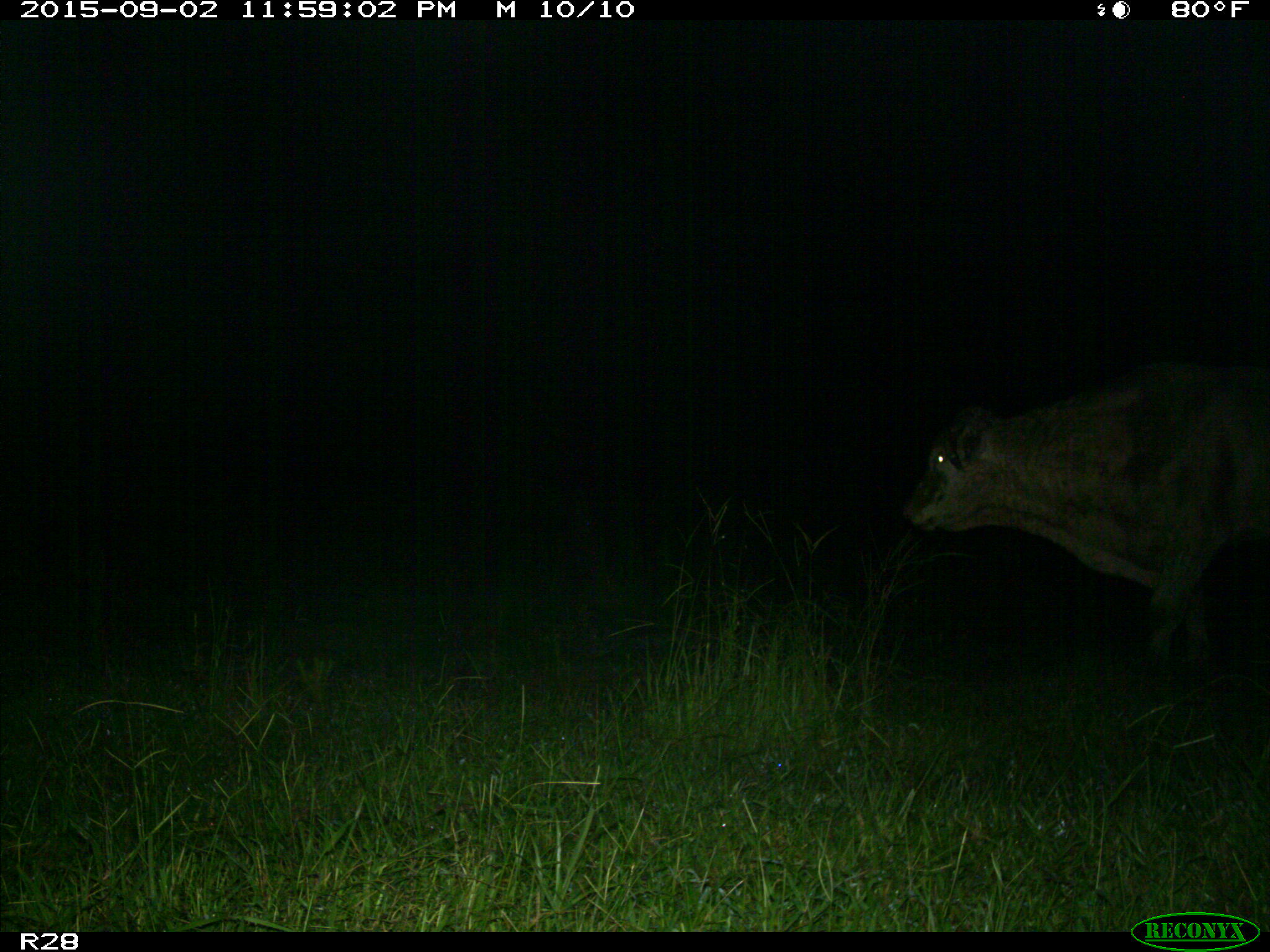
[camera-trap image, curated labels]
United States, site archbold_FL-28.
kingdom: Animalia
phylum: Chordata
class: Mammalia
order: Artiodactyla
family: Bovidae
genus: Bos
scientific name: Bos taurus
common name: domestic cow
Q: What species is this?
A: Bos taurus (domestic cow).